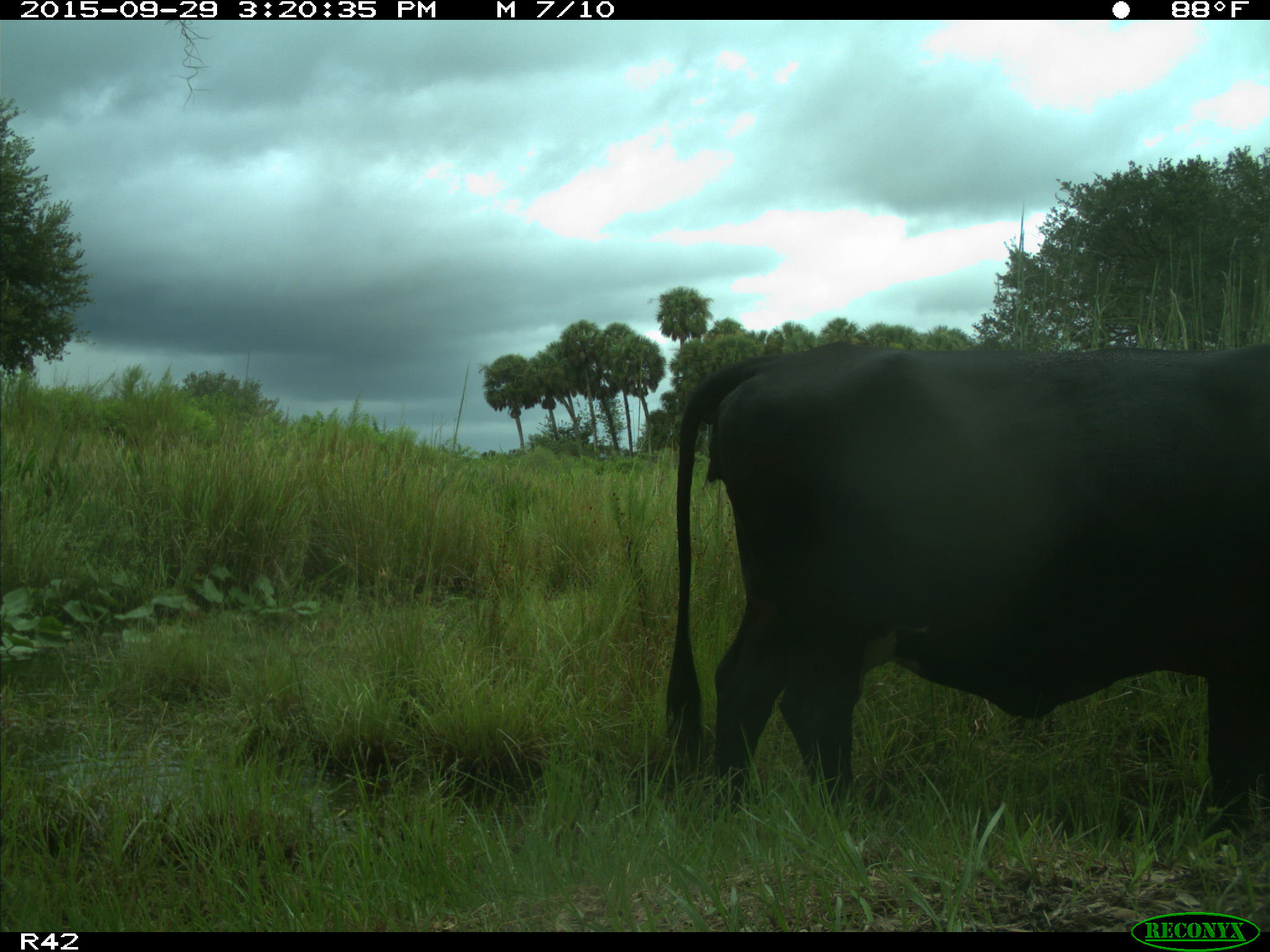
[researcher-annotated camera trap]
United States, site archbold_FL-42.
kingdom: Animalia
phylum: Chordata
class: Mammalia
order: Artiodactyla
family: Bovidae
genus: Bos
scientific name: Bos taurus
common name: domestic cow